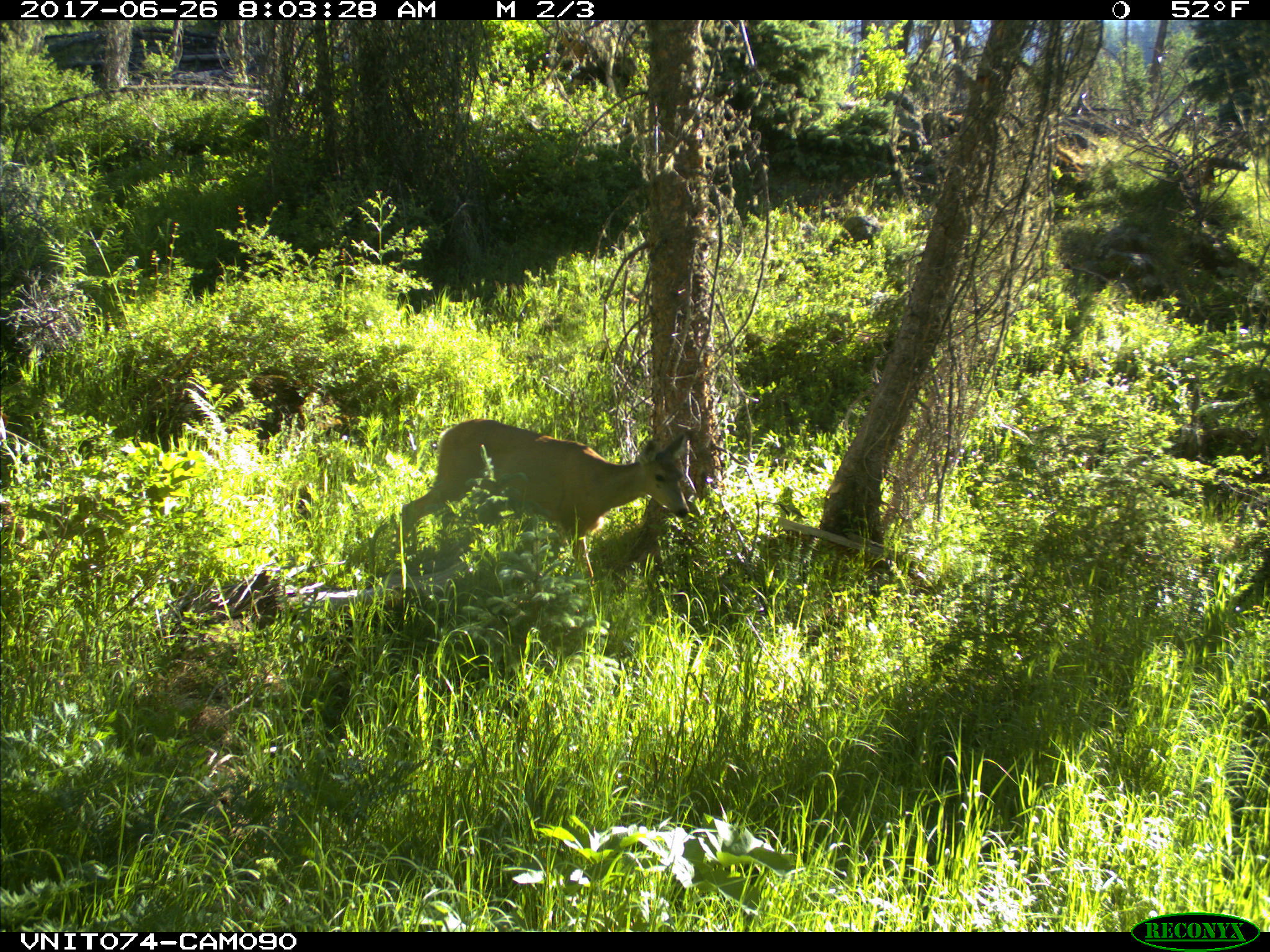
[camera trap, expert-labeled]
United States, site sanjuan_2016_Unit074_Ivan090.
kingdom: Animalia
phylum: Chordata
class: Mammalia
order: Artiodactyla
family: Cervidae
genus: Odocoileus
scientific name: Odocoileus hemionus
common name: mule deer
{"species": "Odocoileus hemionus (mule deer)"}